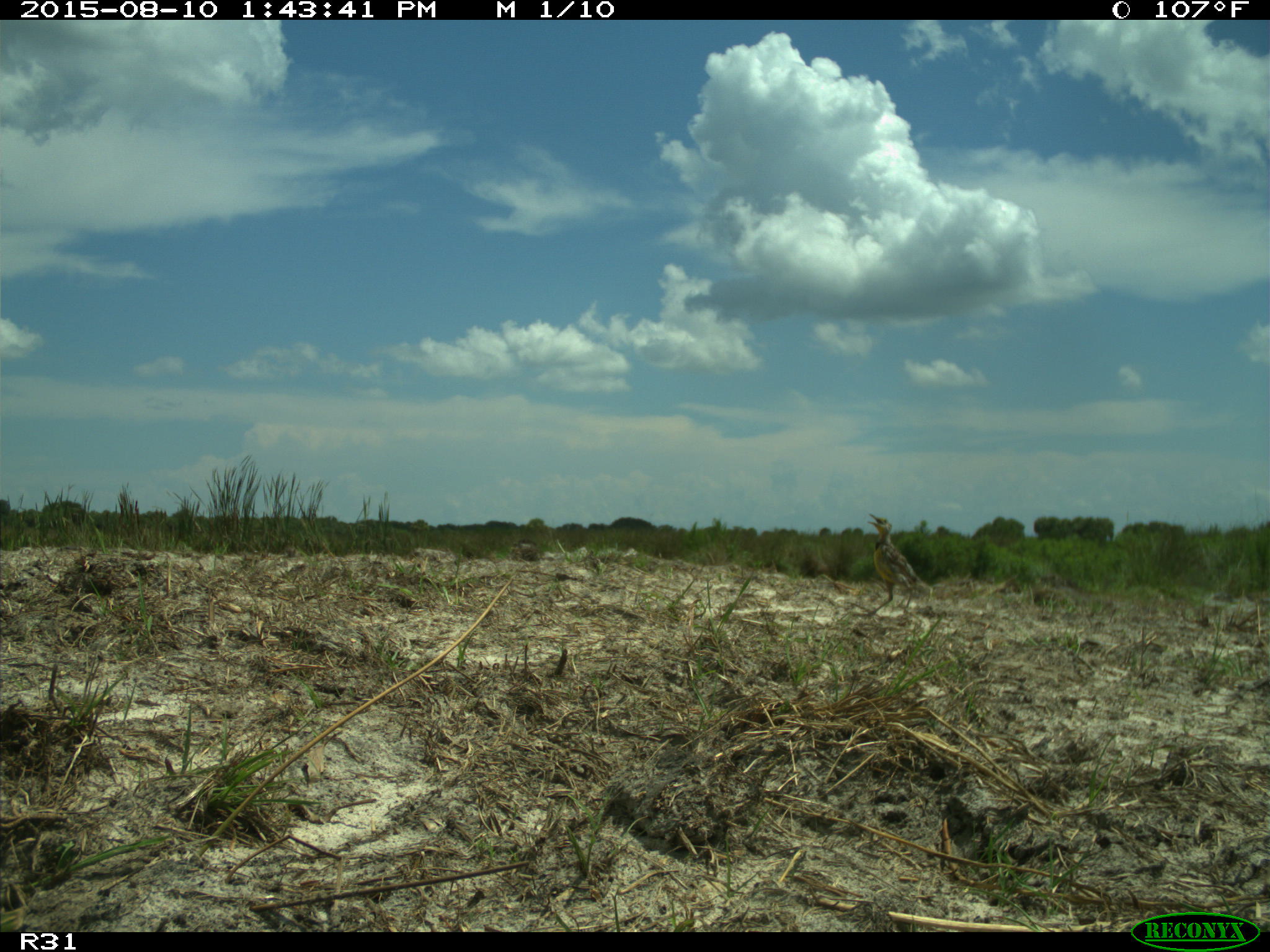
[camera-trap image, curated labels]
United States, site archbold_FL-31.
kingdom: Animalia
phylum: Chordata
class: Aves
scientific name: Aves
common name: birds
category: unidentified bird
Unidentified bird (birds) (Aves).